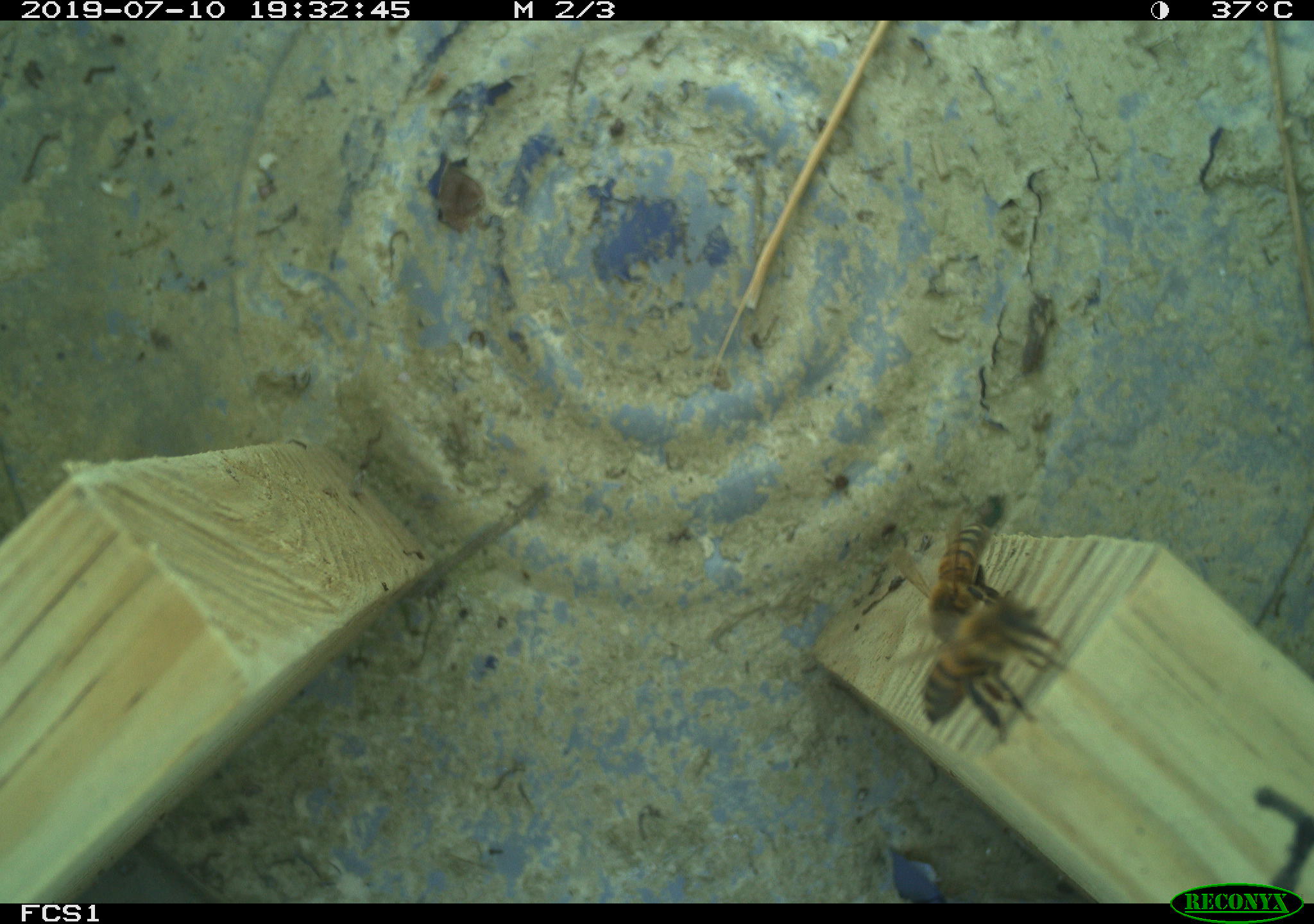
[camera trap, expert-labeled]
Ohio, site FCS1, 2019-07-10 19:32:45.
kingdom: Animalia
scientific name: Animalia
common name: animal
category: invertebrate